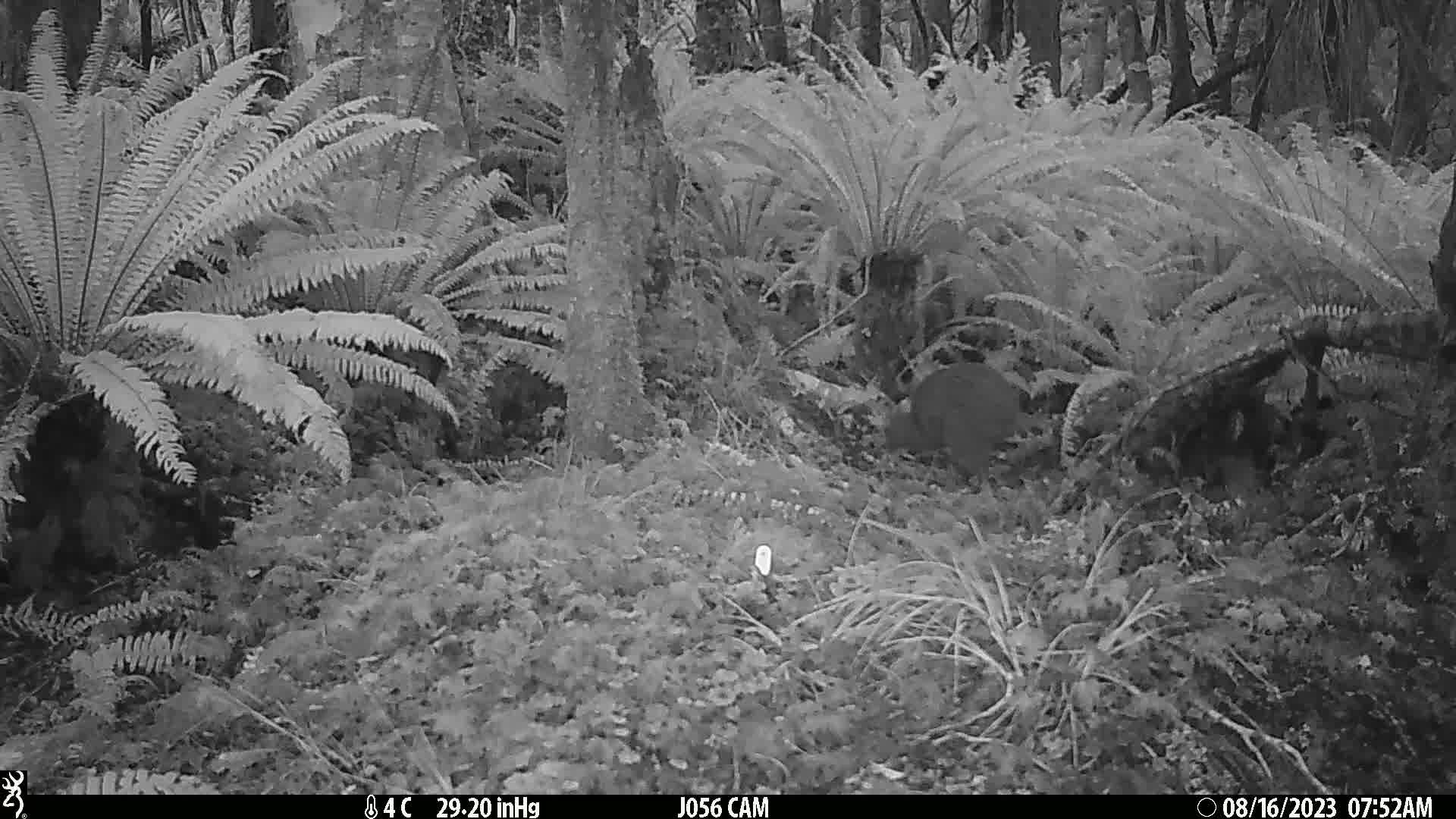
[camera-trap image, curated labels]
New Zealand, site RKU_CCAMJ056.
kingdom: Animalia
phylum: Chordata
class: Aves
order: Apterygiformes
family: Apterygidae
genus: Apteryx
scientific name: Apteryx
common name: kiwi